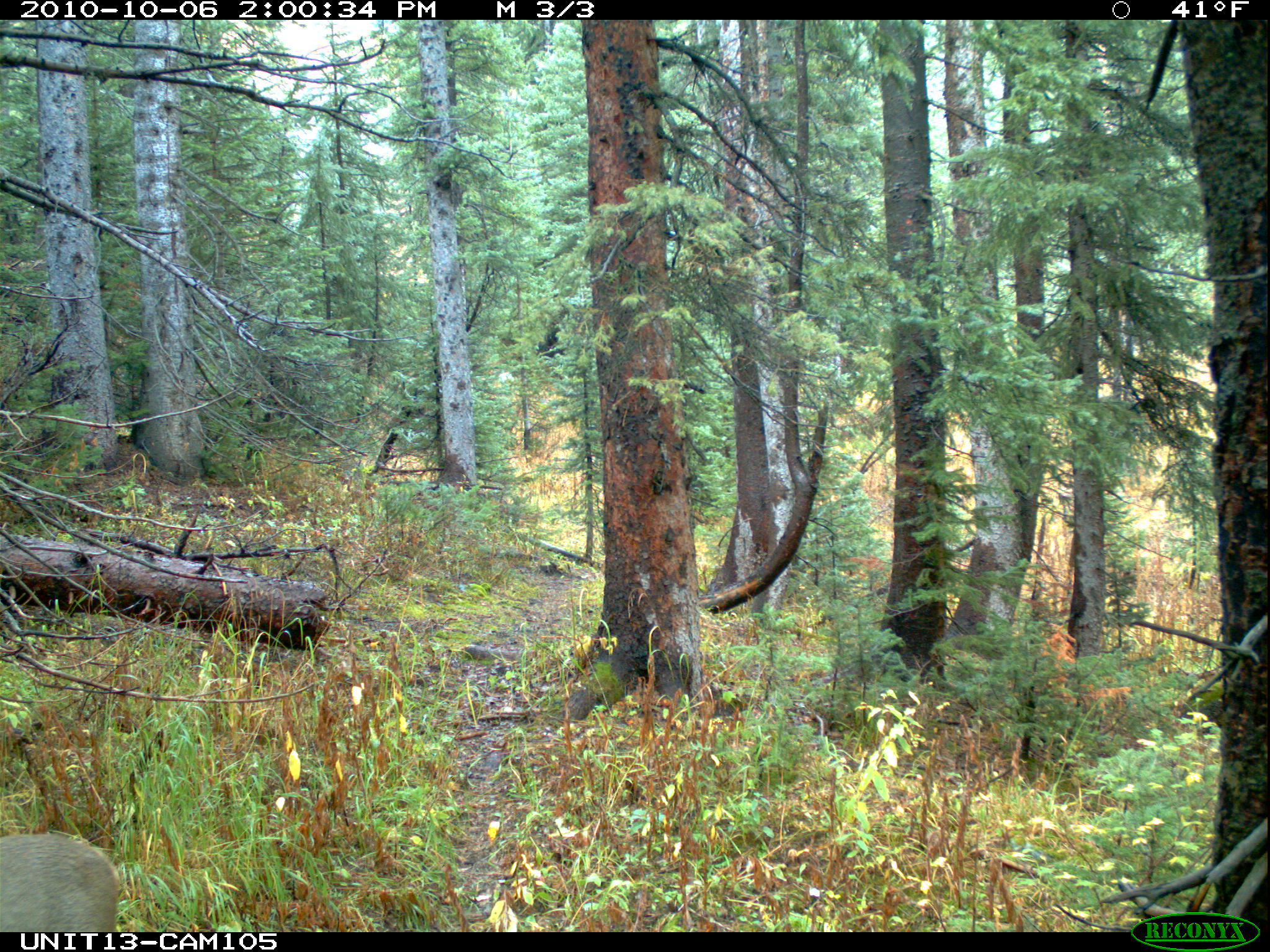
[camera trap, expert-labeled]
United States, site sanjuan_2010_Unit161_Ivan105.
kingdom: Animalia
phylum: Chordata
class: Mammalia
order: Artiodactyla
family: Cervidae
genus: Odocoileus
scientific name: Odocoileus hemionus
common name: mule deer